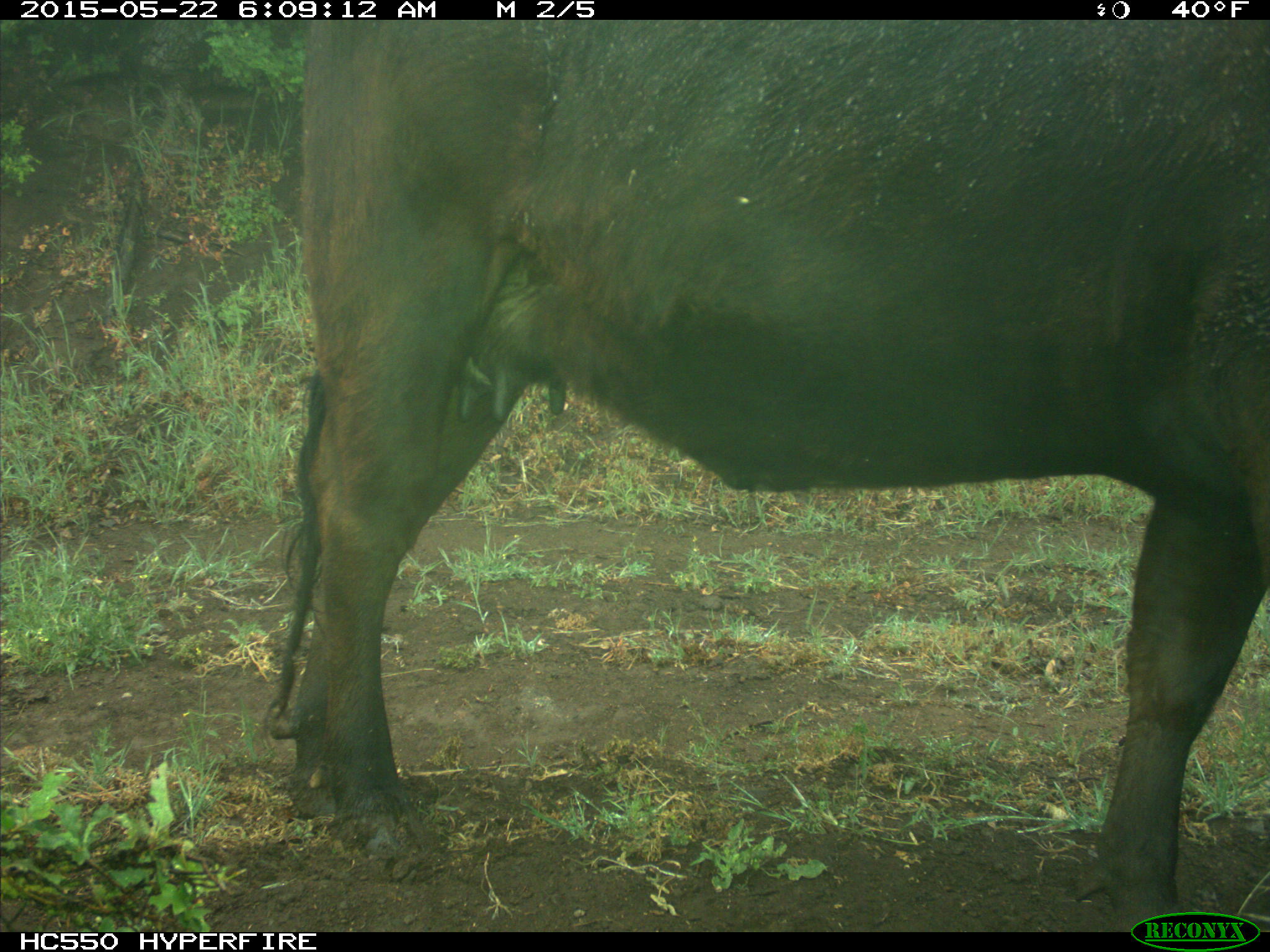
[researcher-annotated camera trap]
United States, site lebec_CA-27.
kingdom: Animalia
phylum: Chordata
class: Mammalia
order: Artiodactyla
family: Bovidae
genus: Bos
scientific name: Bos taurus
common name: domestic cow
Bos taurus (domestic cow).